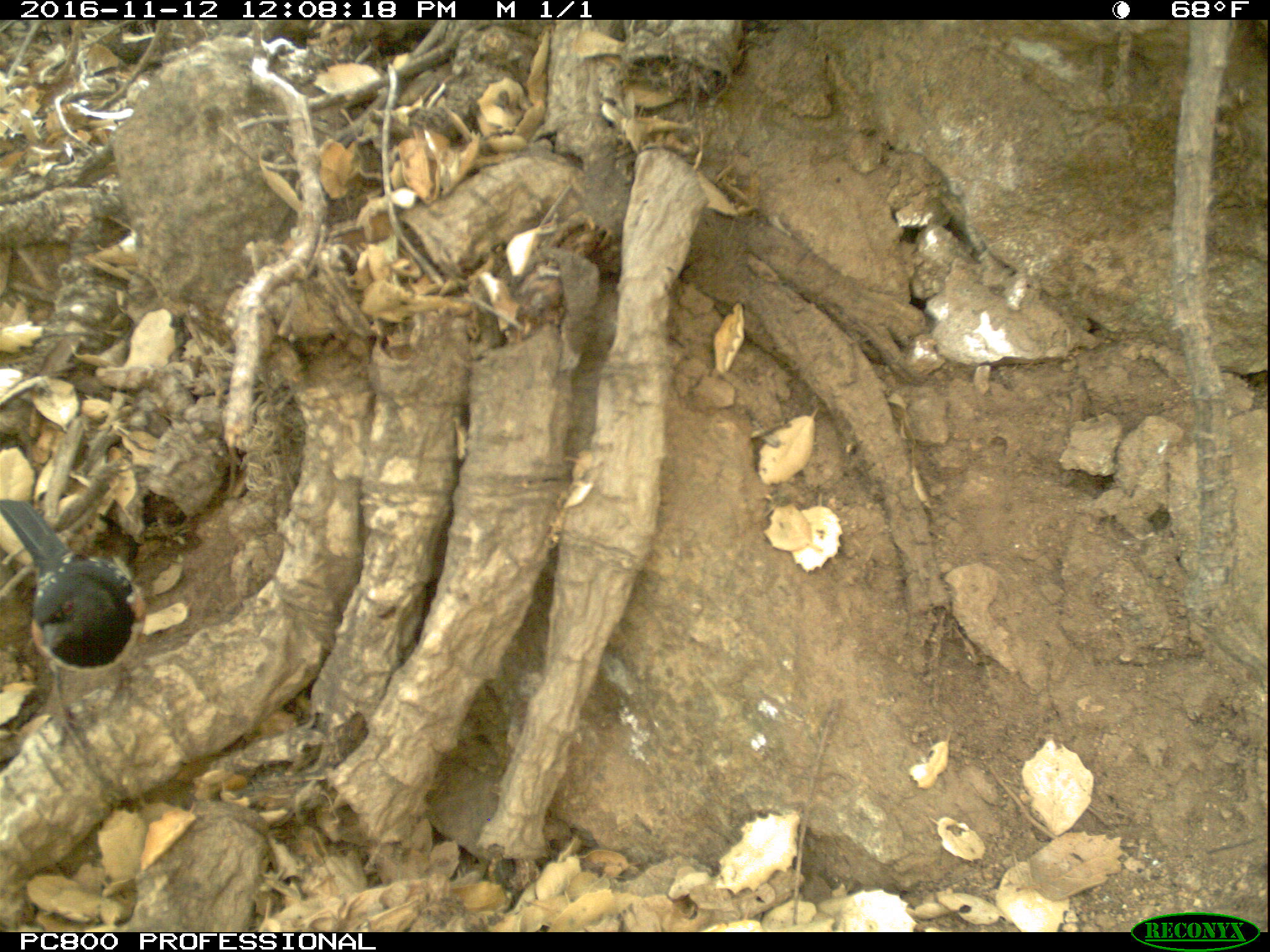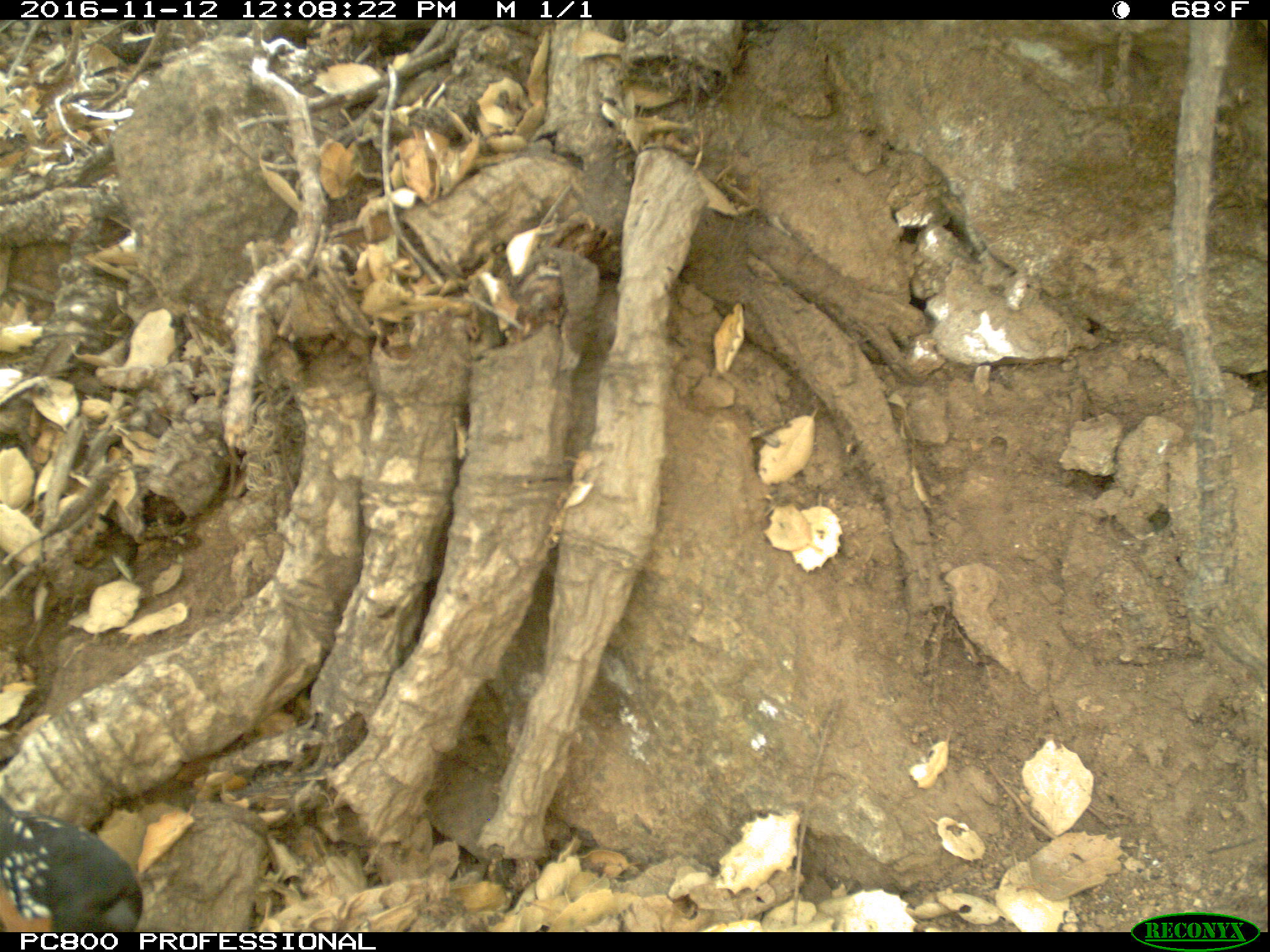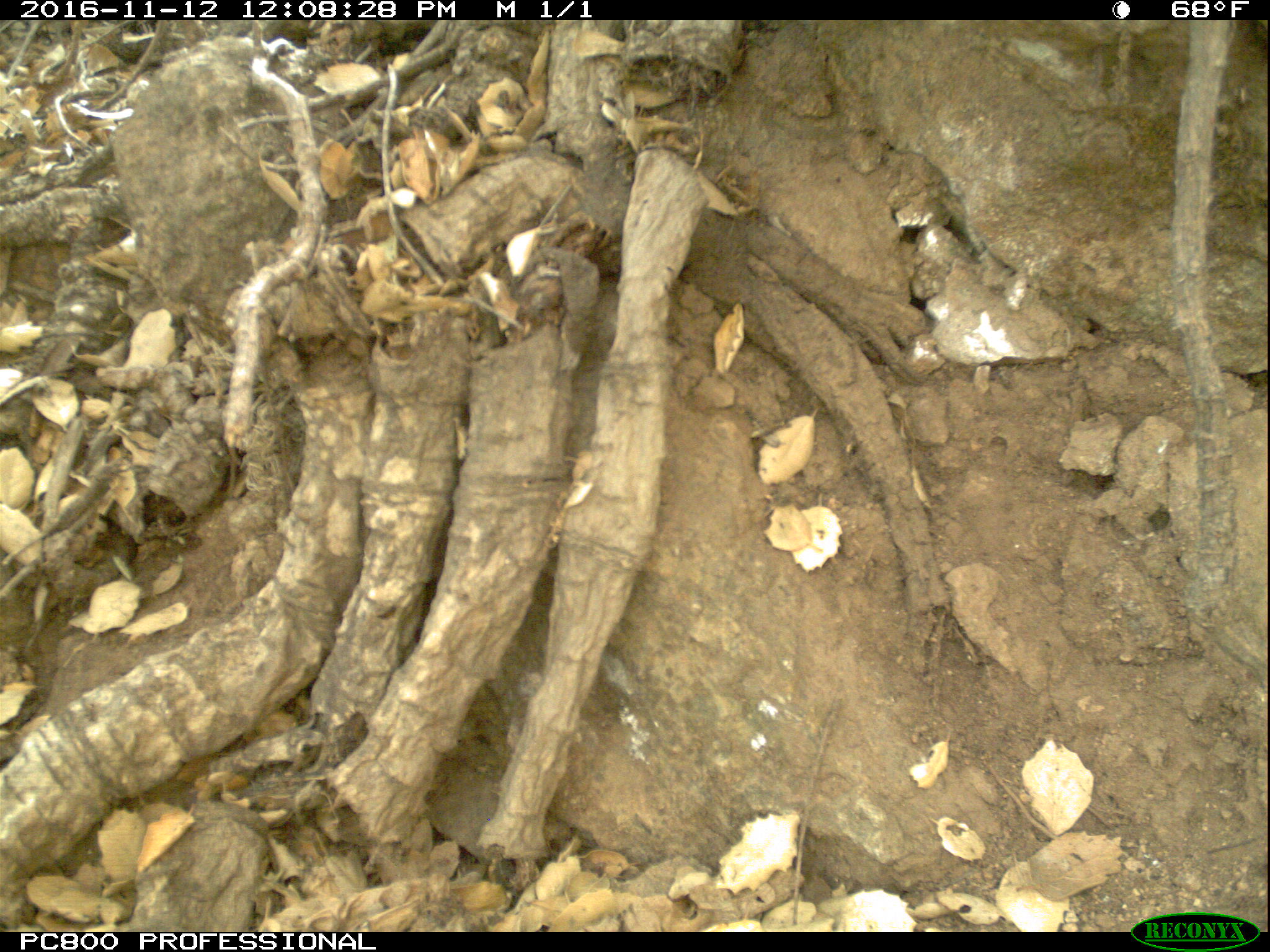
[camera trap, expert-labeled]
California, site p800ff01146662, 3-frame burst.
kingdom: Animalia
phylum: Chordata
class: Aves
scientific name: Aves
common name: bird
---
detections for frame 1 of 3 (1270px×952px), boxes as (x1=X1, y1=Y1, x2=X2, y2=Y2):
bird: (x1=0, y1=500, x2=146, y2=756)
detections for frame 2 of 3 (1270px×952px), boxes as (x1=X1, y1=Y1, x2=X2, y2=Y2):
bird: (x1=0, y1=793, x2=142, y2=931)